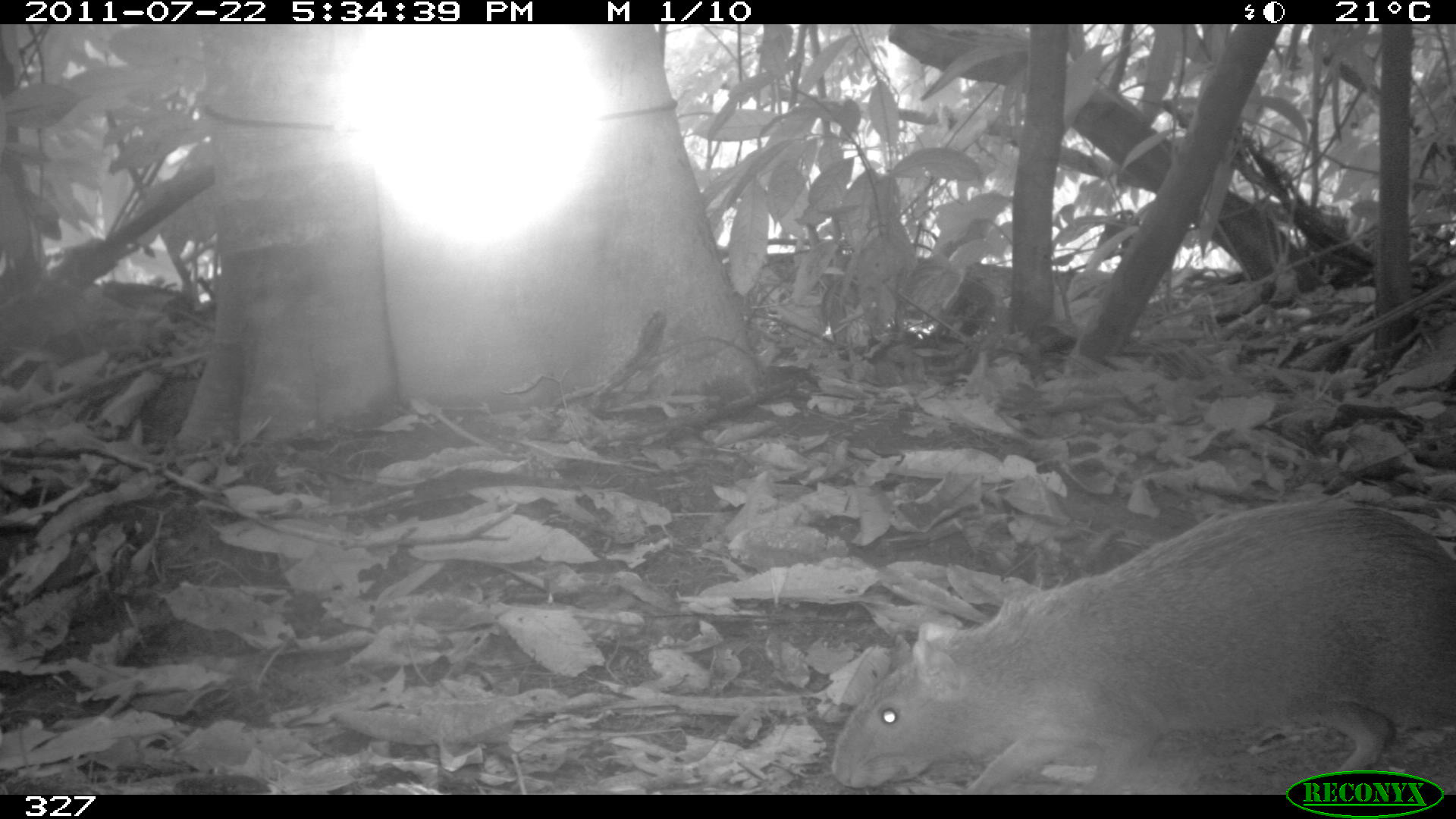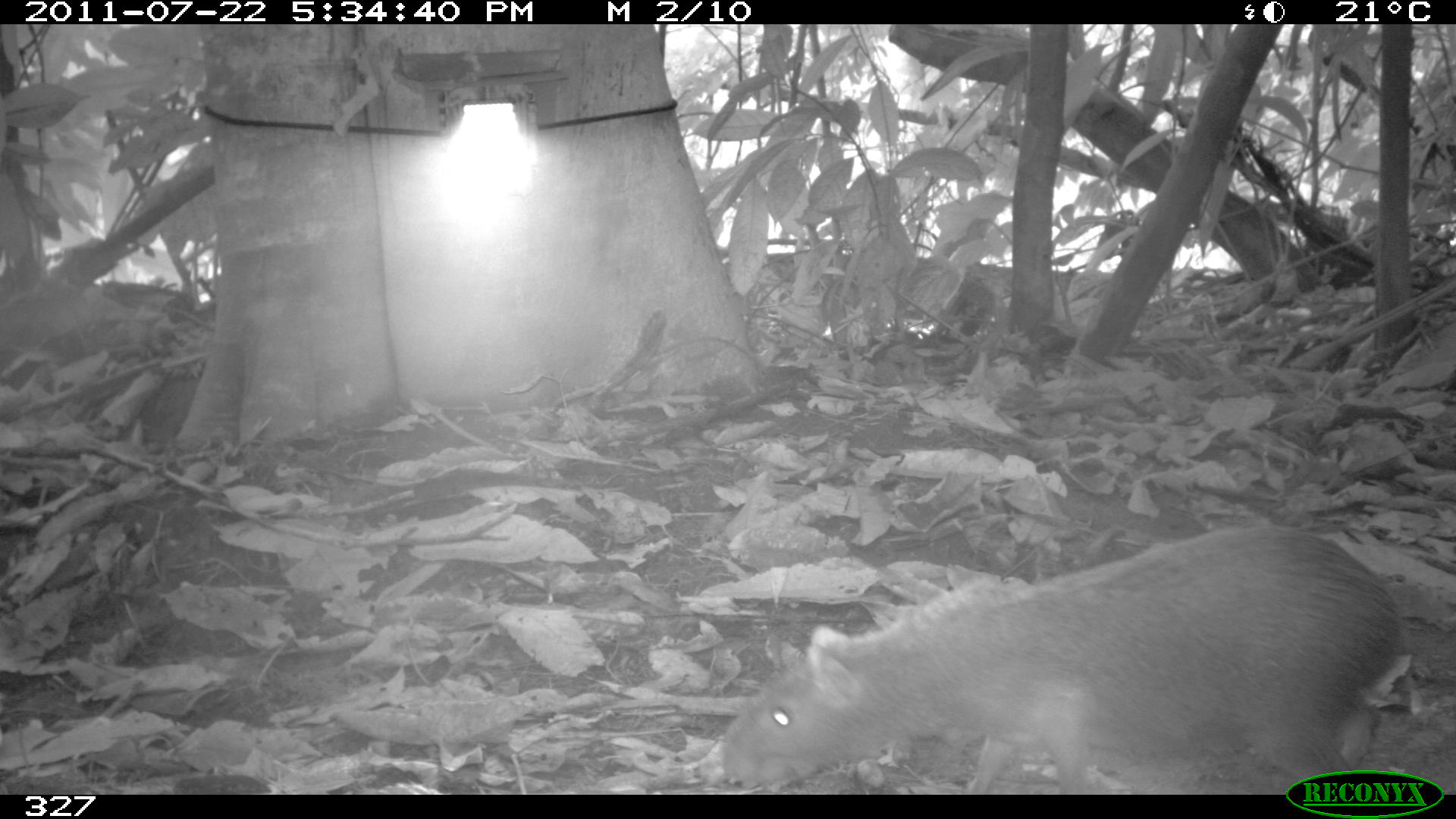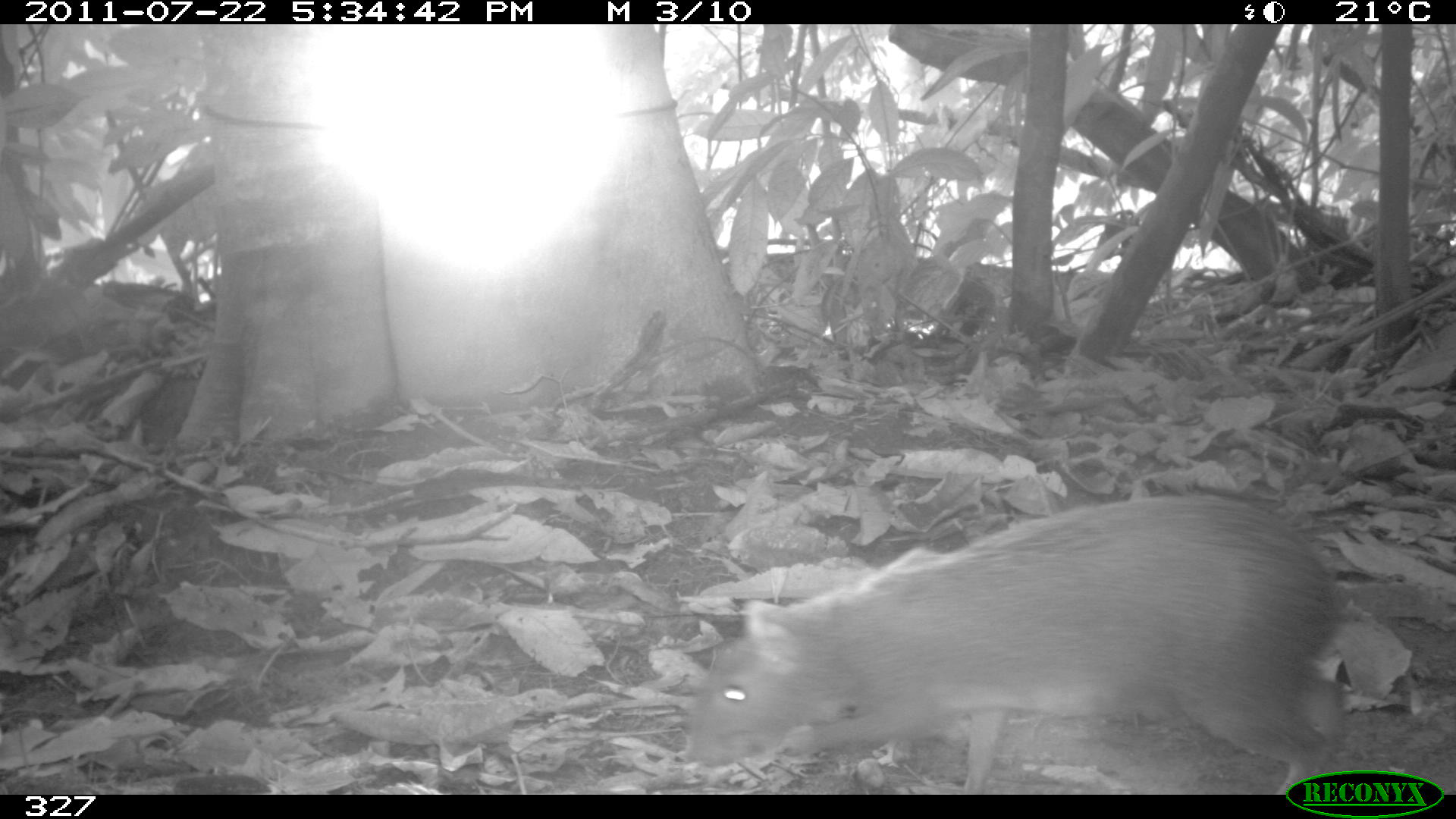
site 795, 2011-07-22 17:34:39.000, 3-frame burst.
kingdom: Animalia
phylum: Chordata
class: Mammalia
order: Rodentia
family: Dasyproctidae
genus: Dasyprocta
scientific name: Dasyprocta punctata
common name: central american agouti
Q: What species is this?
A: Dasyprocta punctata (central american agouti).